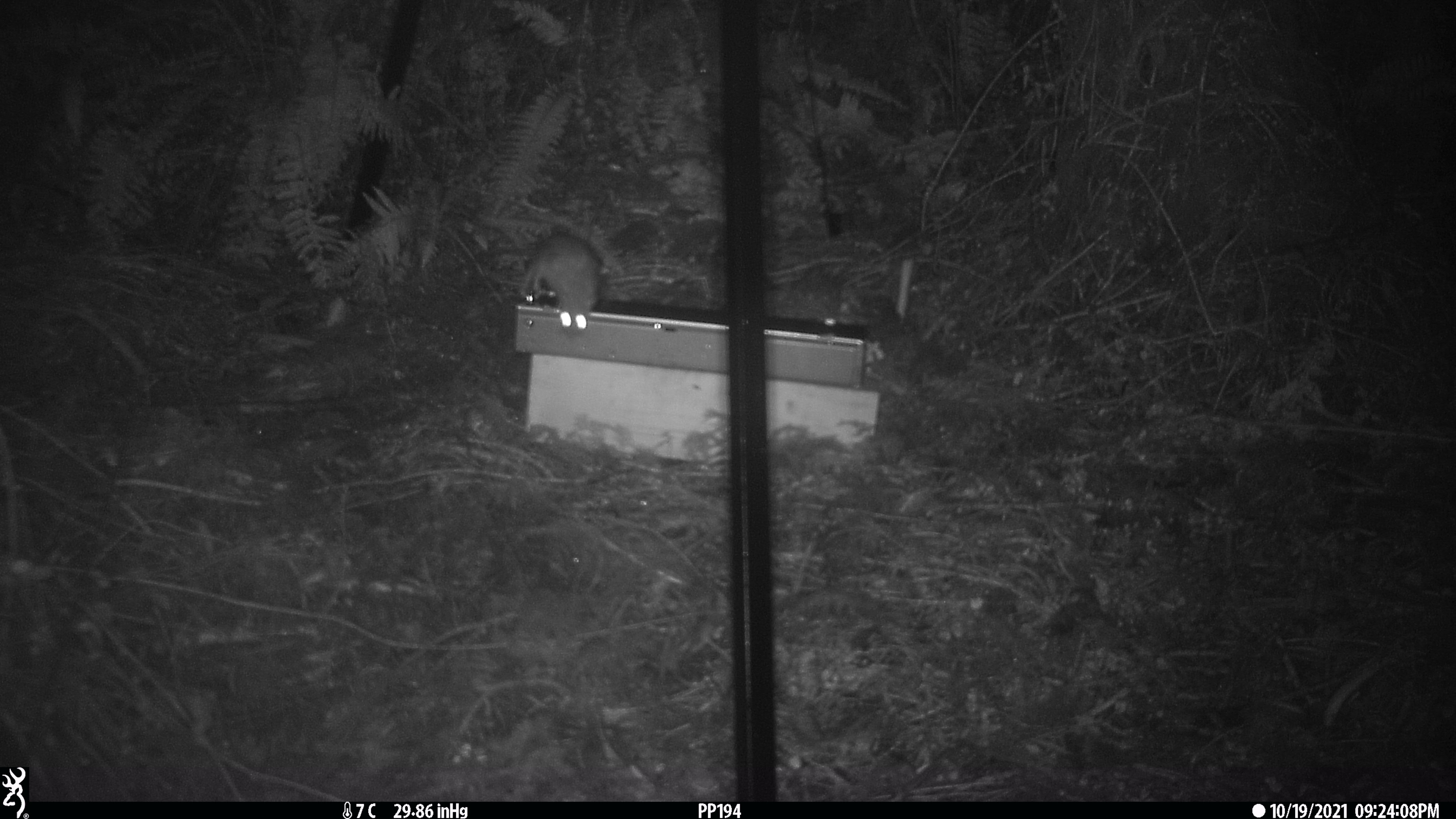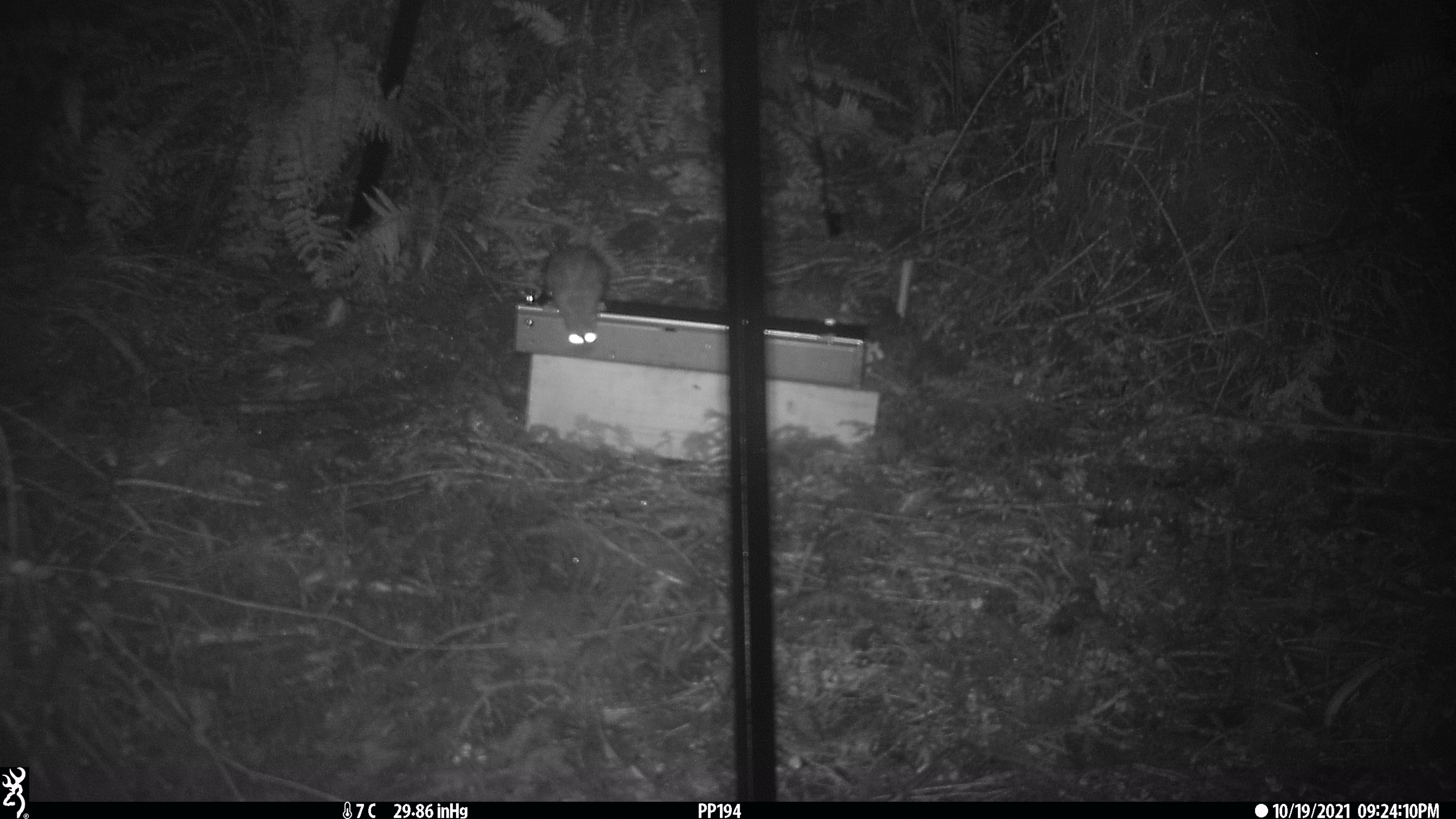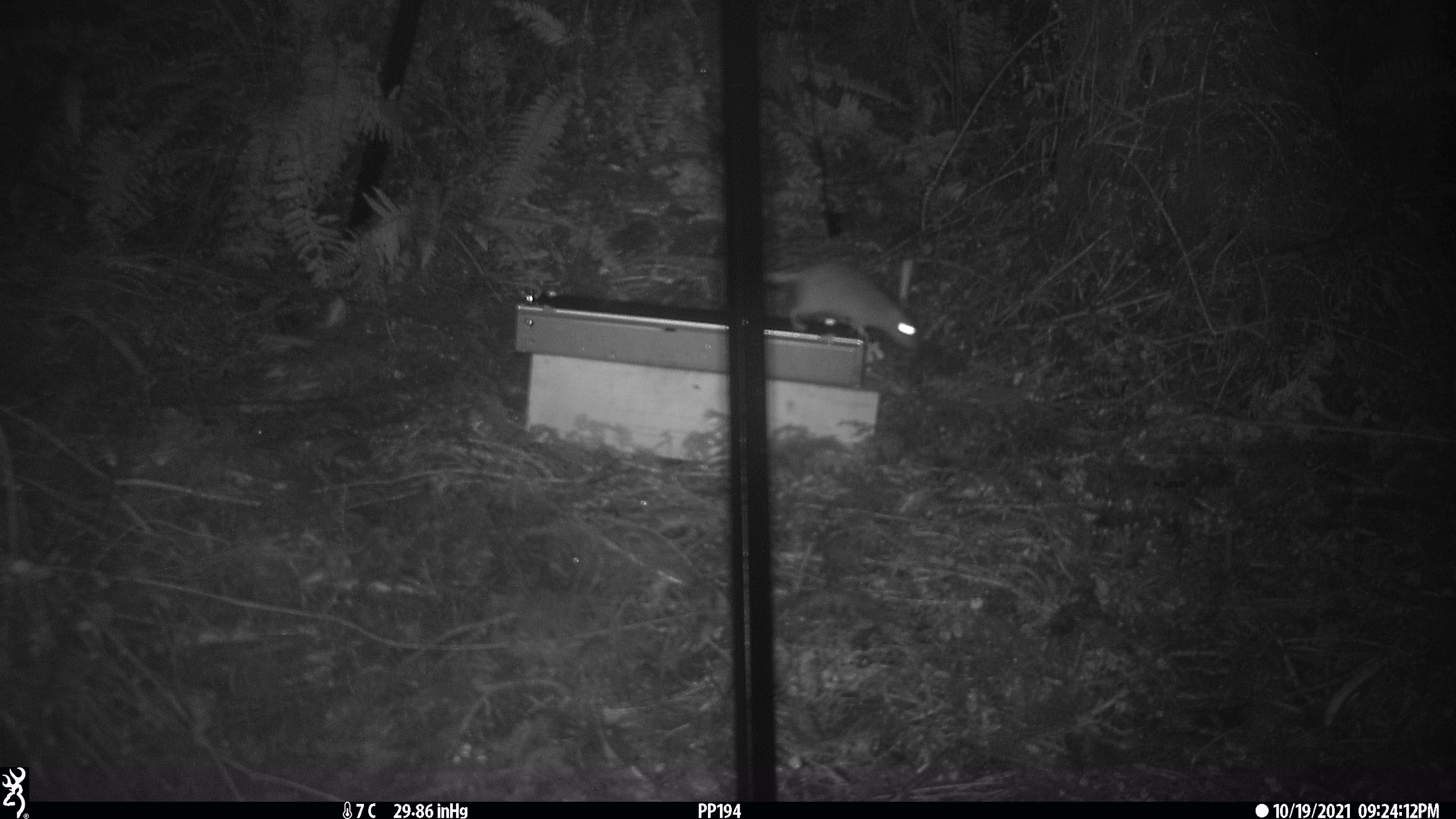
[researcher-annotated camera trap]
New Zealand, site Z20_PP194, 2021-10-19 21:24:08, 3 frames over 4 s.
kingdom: Animalia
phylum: Chordata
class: Mammalia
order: Rodentia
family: Muridae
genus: Rattus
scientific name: Rattus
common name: rat